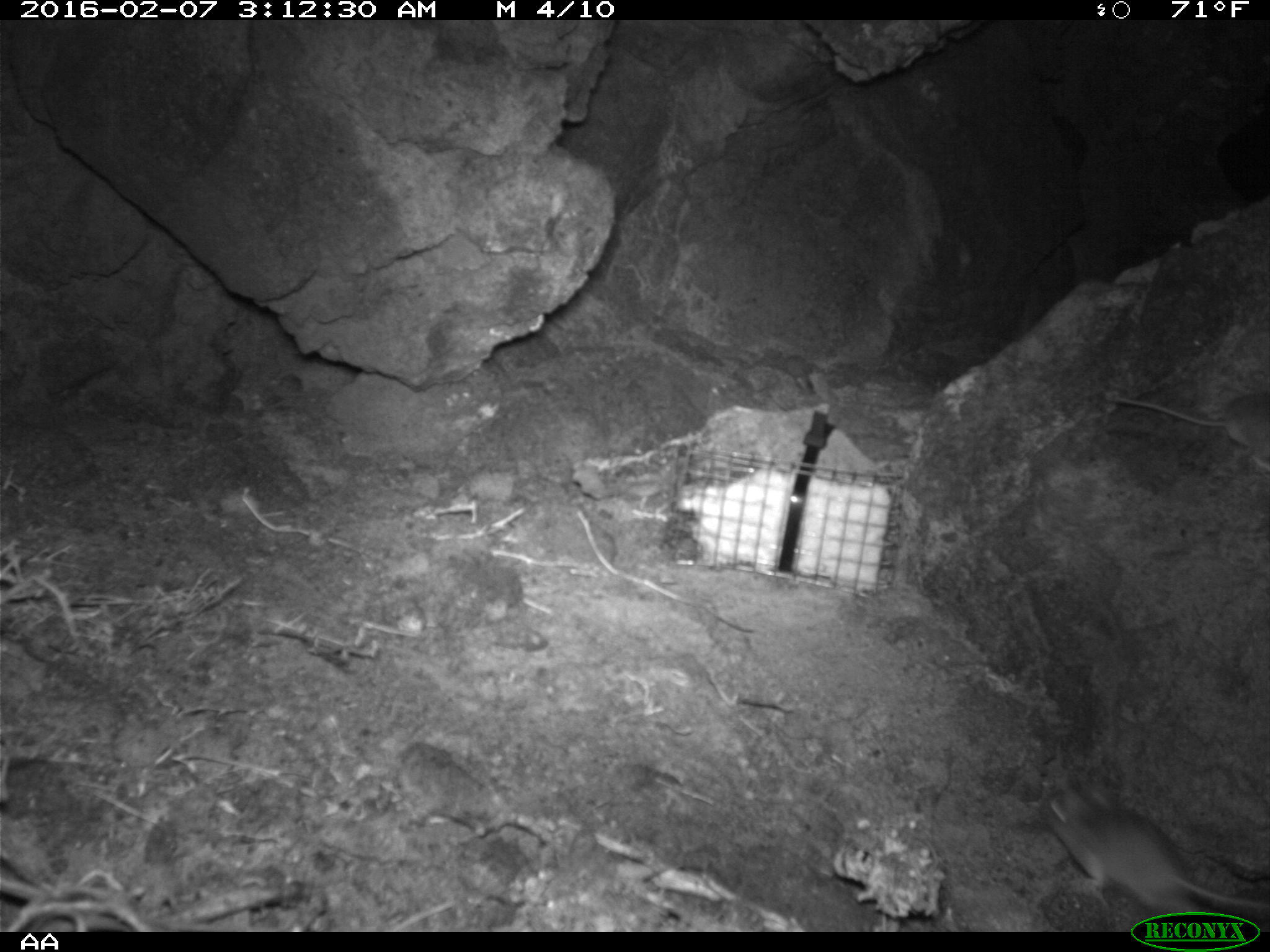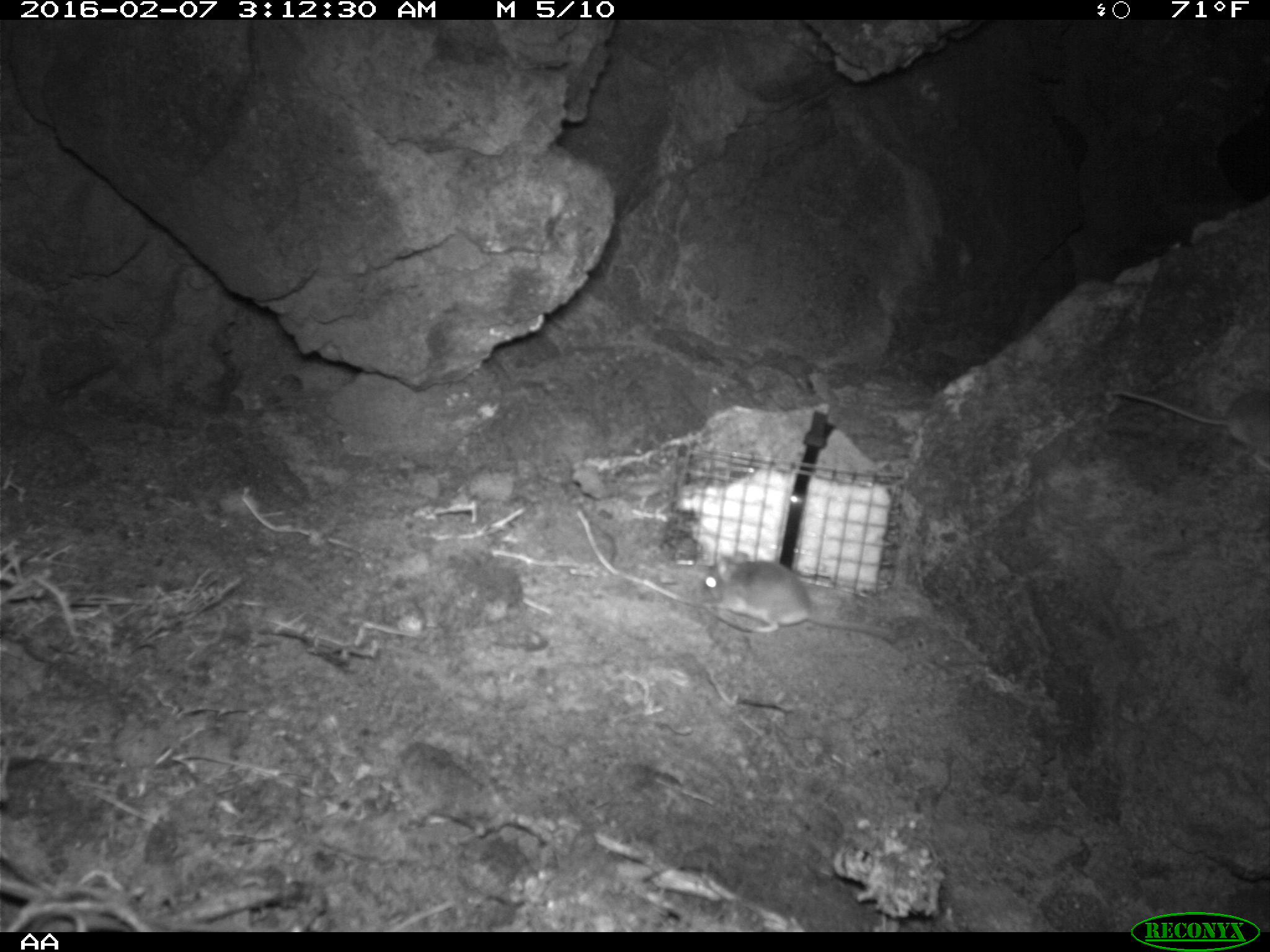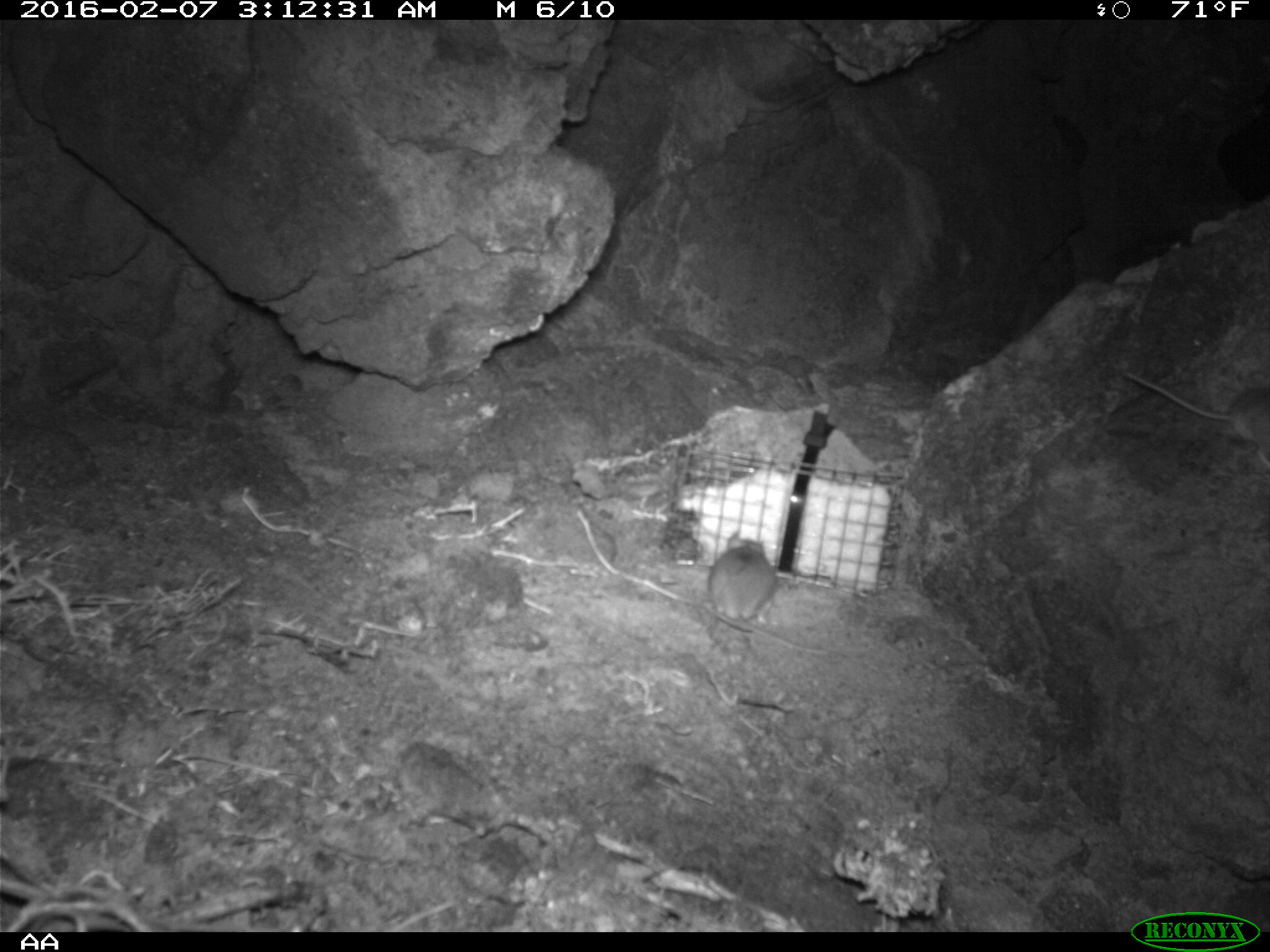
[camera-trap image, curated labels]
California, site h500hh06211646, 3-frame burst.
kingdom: Animalia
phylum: Chordata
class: Mammalia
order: Rodentia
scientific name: Rodentia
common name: rodent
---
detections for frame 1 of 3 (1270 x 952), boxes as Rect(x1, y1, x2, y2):
rodent: Rect(1039, 777, 1269, 931); Rect(1111, 392, 1269, 473)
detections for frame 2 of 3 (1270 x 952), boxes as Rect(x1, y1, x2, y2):
rodent: Rect(696, 558, 897, 646); Rect(1111, 387, 1269, 468)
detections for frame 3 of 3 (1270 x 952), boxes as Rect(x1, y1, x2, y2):
rodent: Rect(1122, 371, 1269, 465); Rect(707, 534, 776, 623)